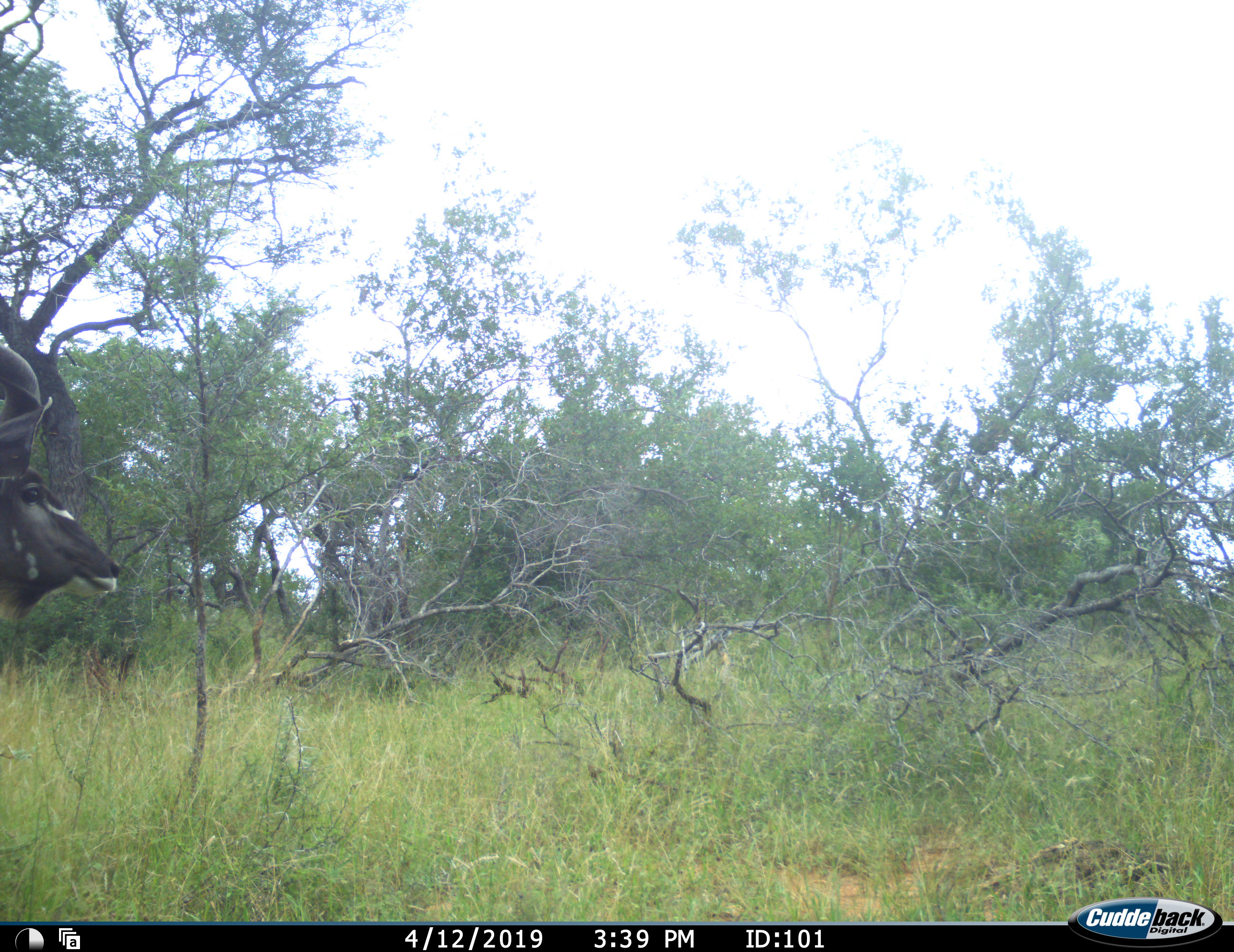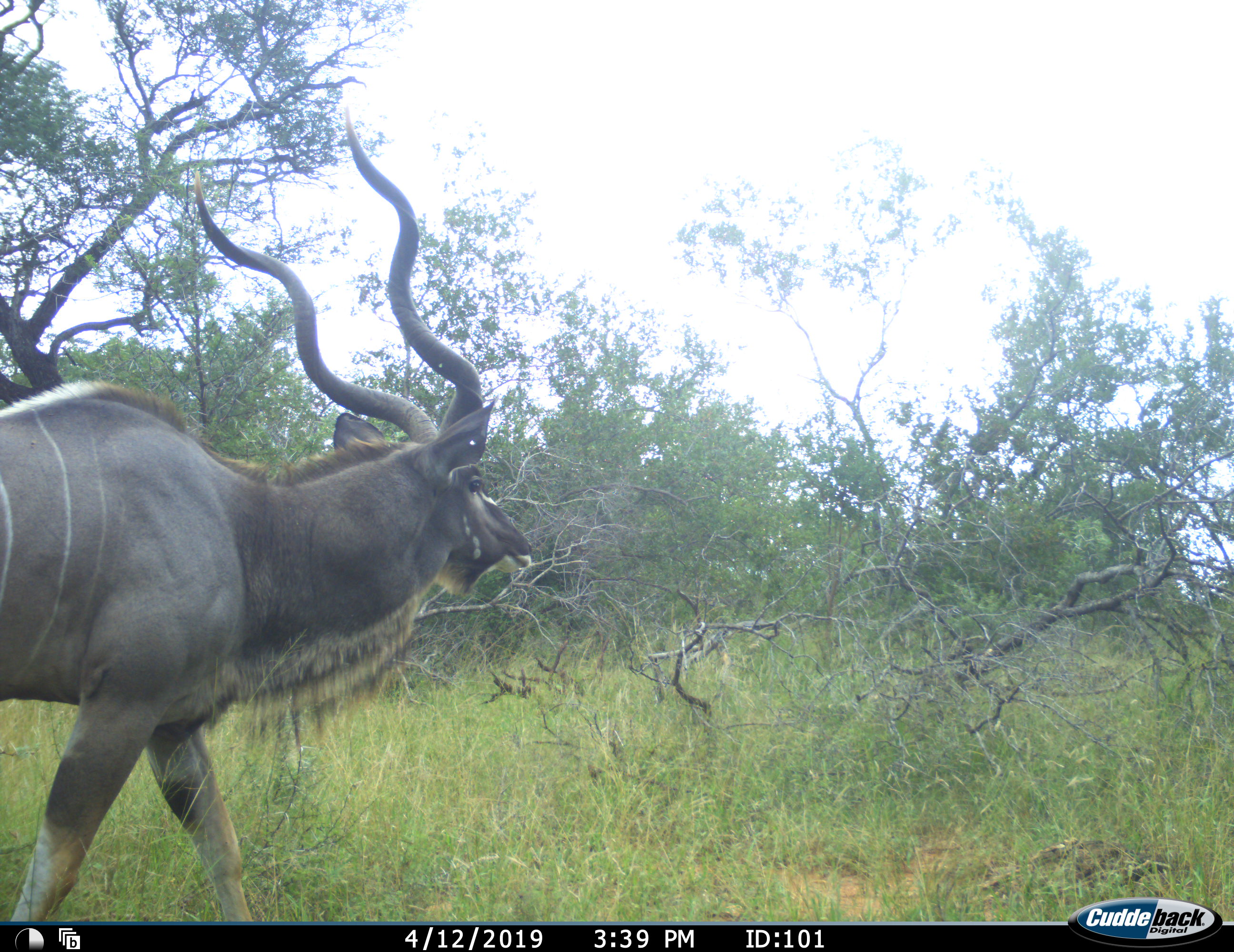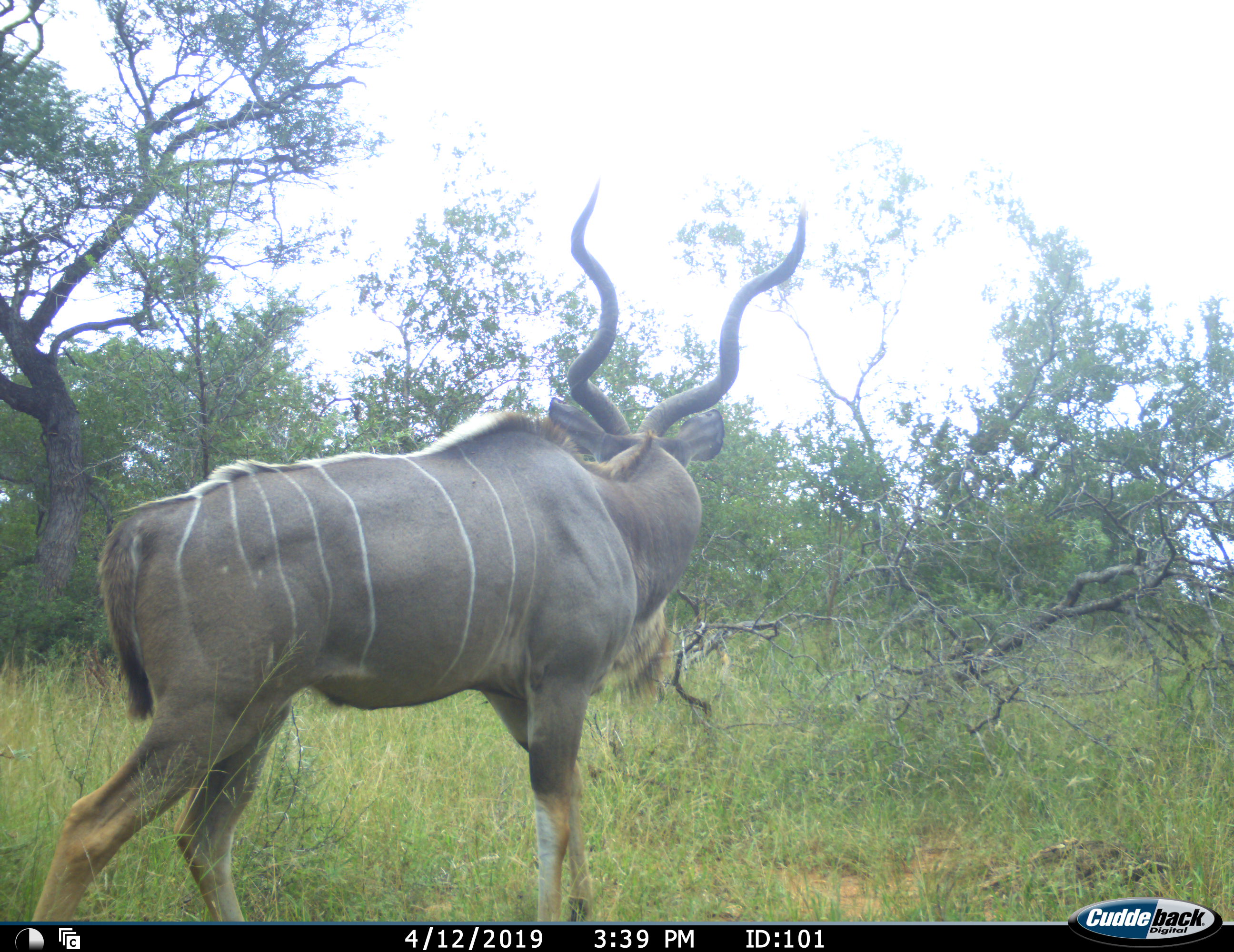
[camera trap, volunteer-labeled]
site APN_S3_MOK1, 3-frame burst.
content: unidentified animal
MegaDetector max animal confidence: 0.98